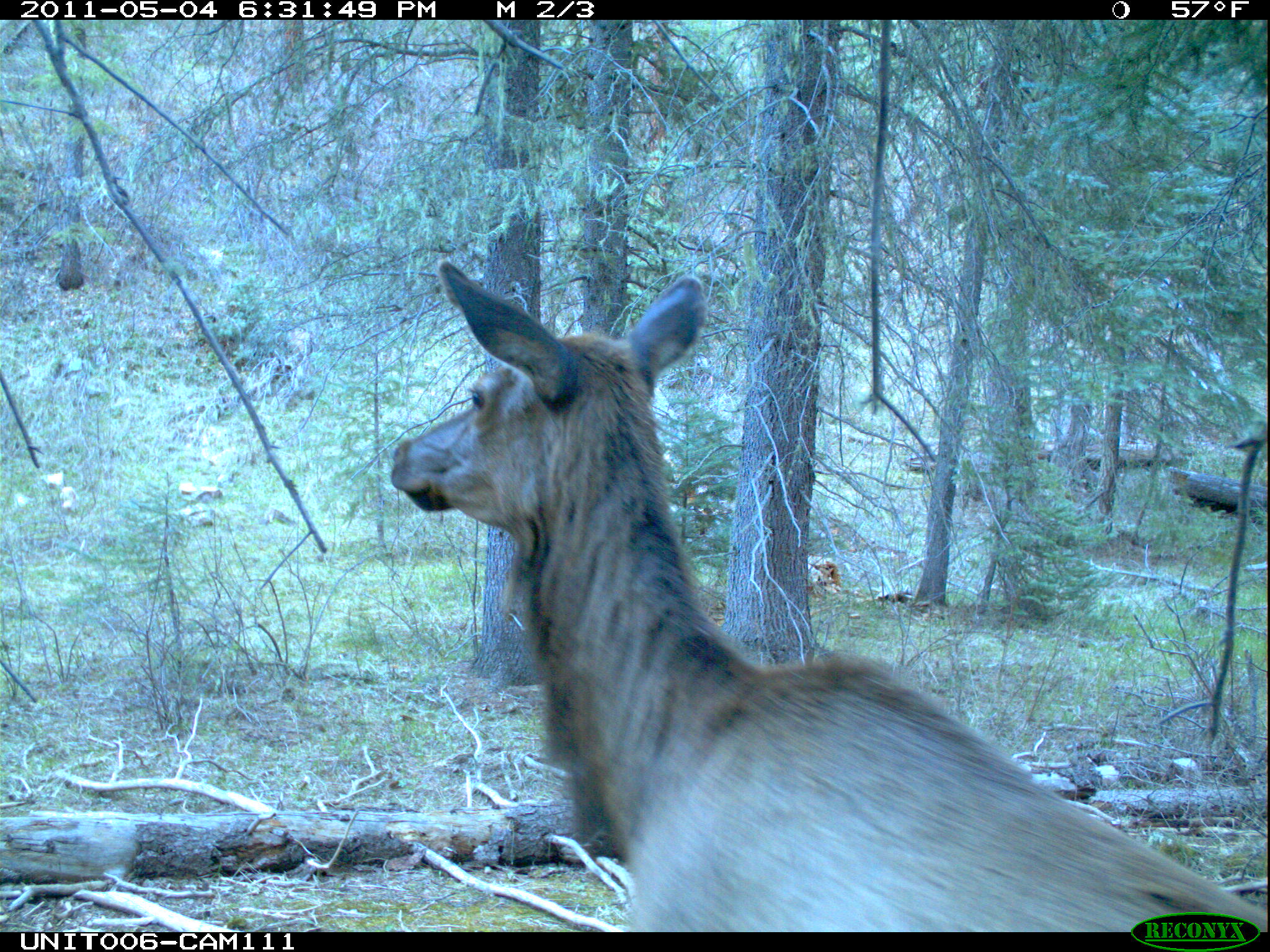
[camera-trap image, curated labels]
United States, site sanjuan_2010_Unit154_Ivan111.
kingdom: Animalia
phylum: Chordata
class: Mammalia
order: Artiodactyla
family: Cervidae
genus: Cervus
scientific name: Cervus elaphus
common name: red deer